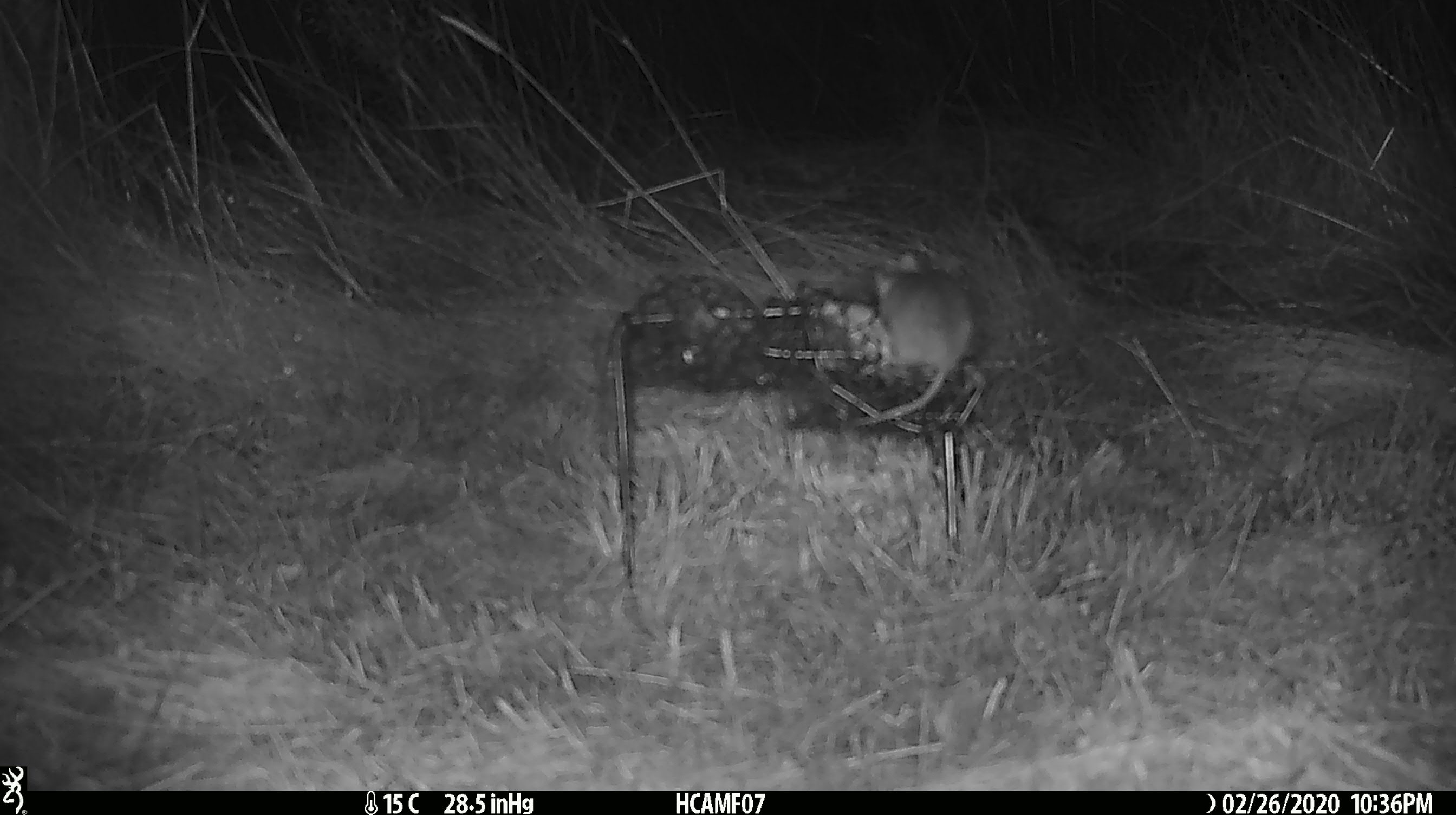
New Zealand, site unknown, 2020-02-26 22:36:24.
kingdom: Animalia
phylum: Chordata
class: Mammalia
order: Rodentia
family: Muridae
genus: Mus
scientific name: Mus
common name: mouse